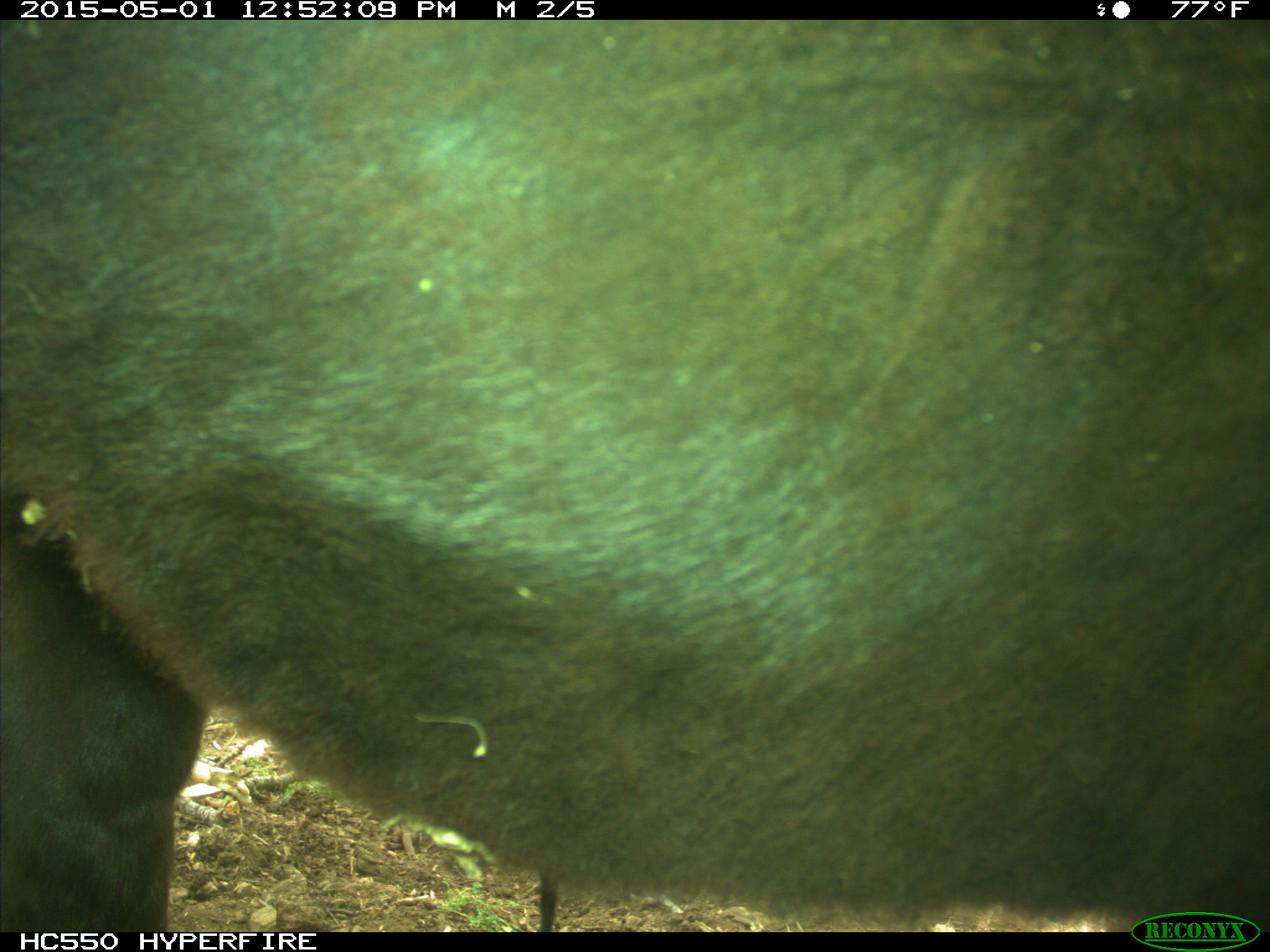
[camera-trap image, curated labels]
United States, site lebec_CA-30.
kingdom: Animalia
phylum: Chordata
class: Mammalia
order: Artiodactyla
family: Bovidae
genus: Bos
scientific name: Bos taurus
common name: domestic cow